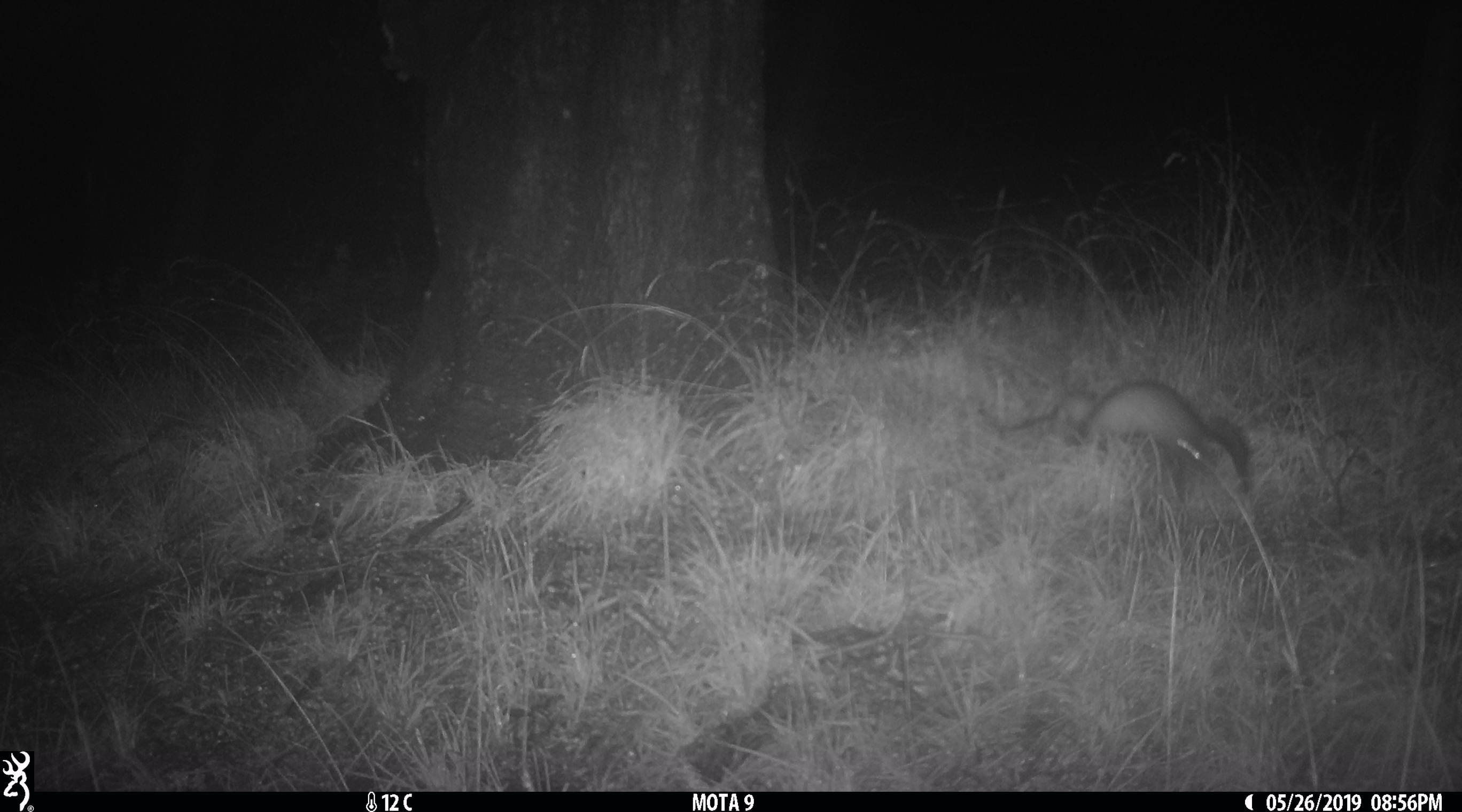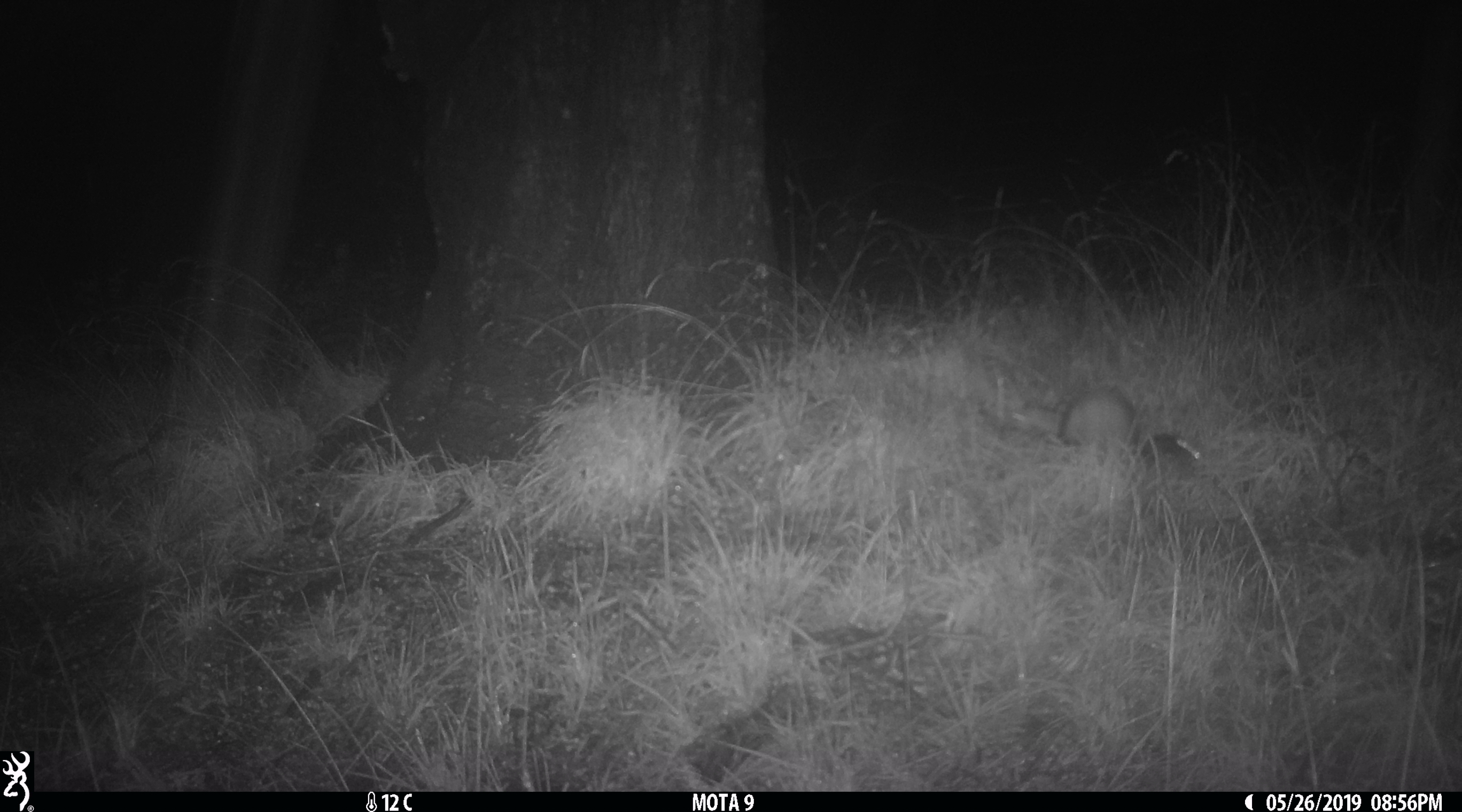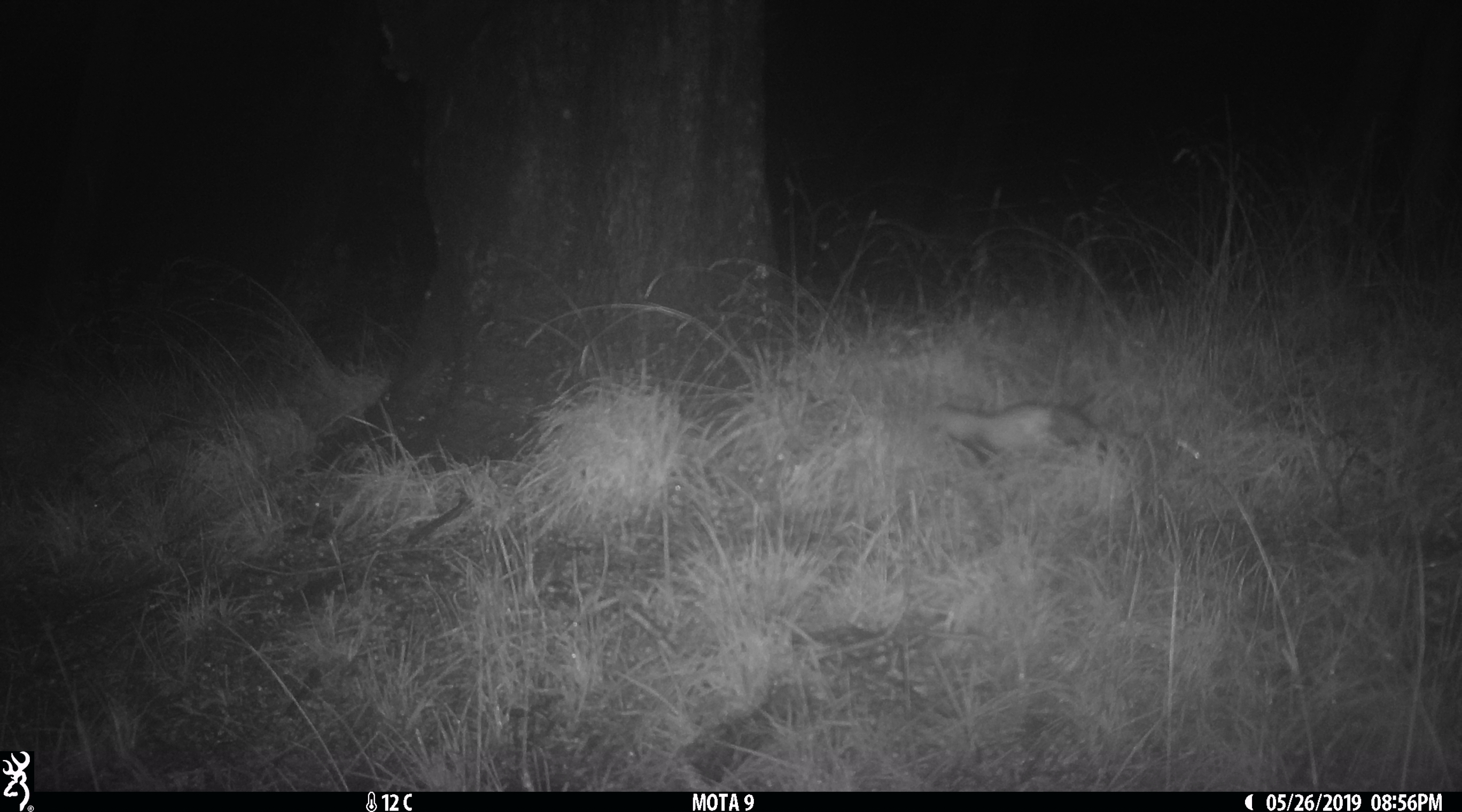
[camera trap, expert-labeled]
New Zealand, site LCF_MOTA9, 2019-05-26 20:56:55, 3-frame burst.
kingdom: Animalia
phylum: Chordata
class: Mammalia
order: Carnivora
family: Mustelidae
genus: Mustela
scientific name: Mustela furo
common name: ferret